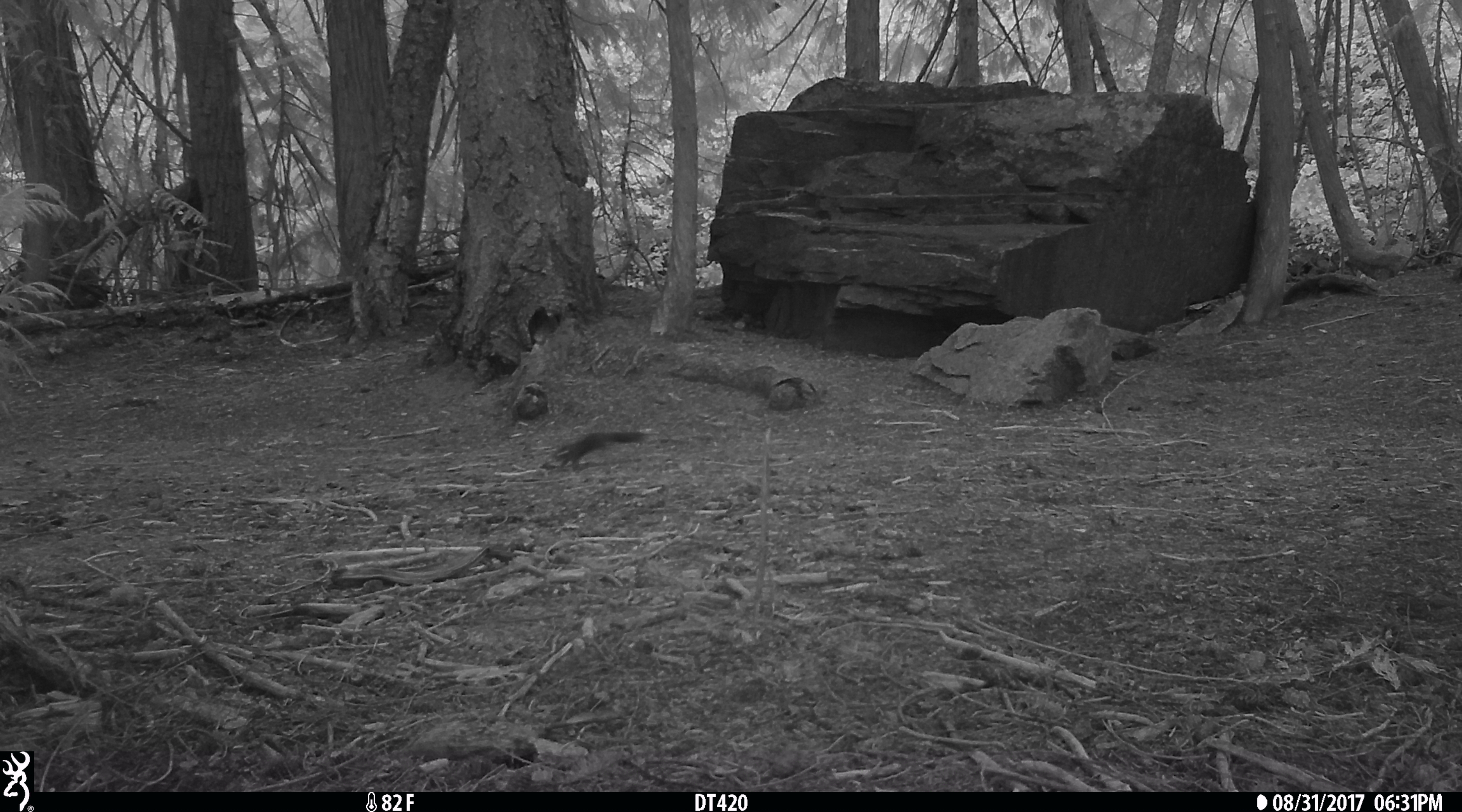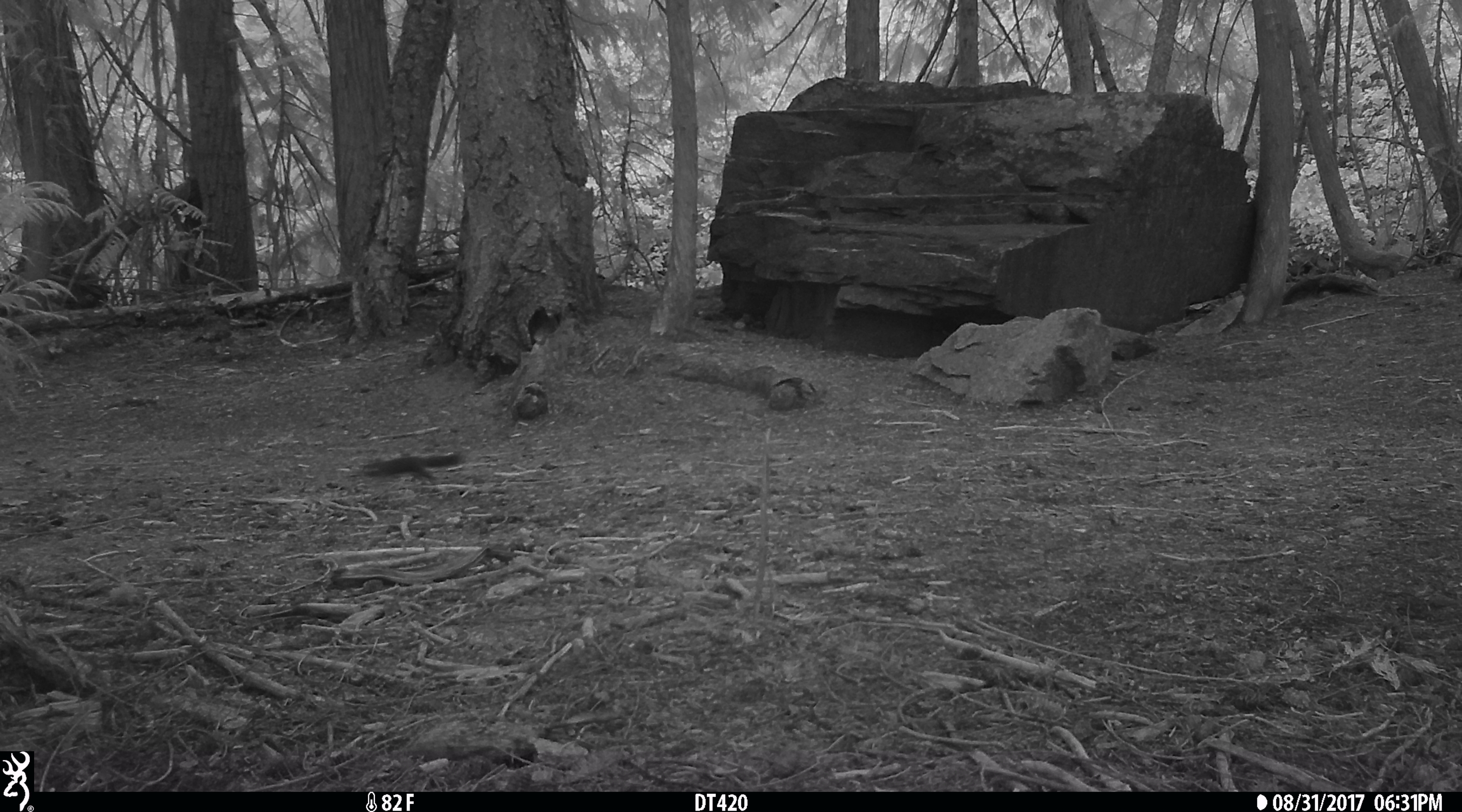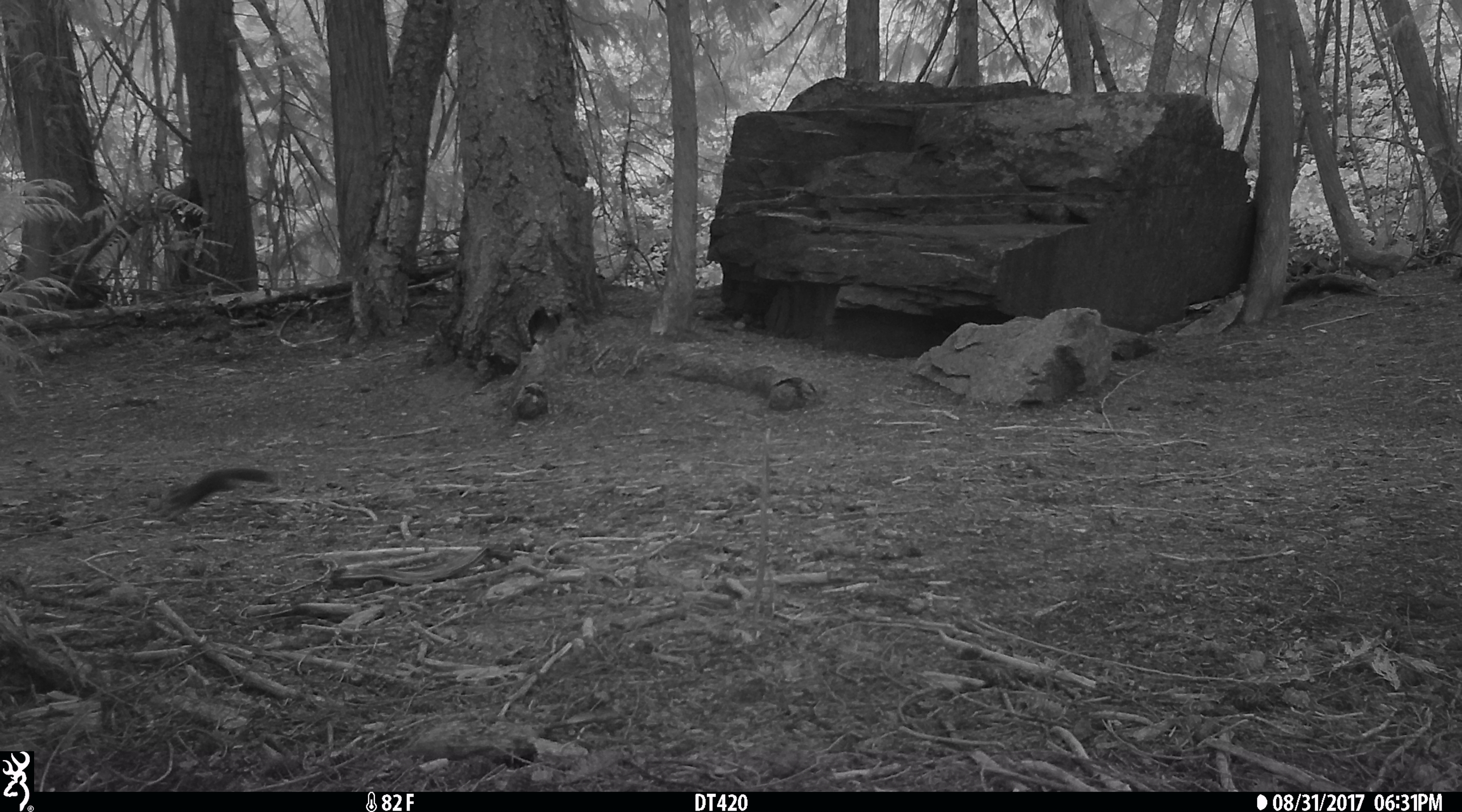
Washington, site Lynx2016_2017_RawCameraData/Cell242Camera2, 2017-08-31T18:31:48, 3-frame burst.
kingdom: Animalia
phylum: Chordata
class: Mammalia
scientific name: Mammalia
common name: small mammal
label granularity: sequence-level